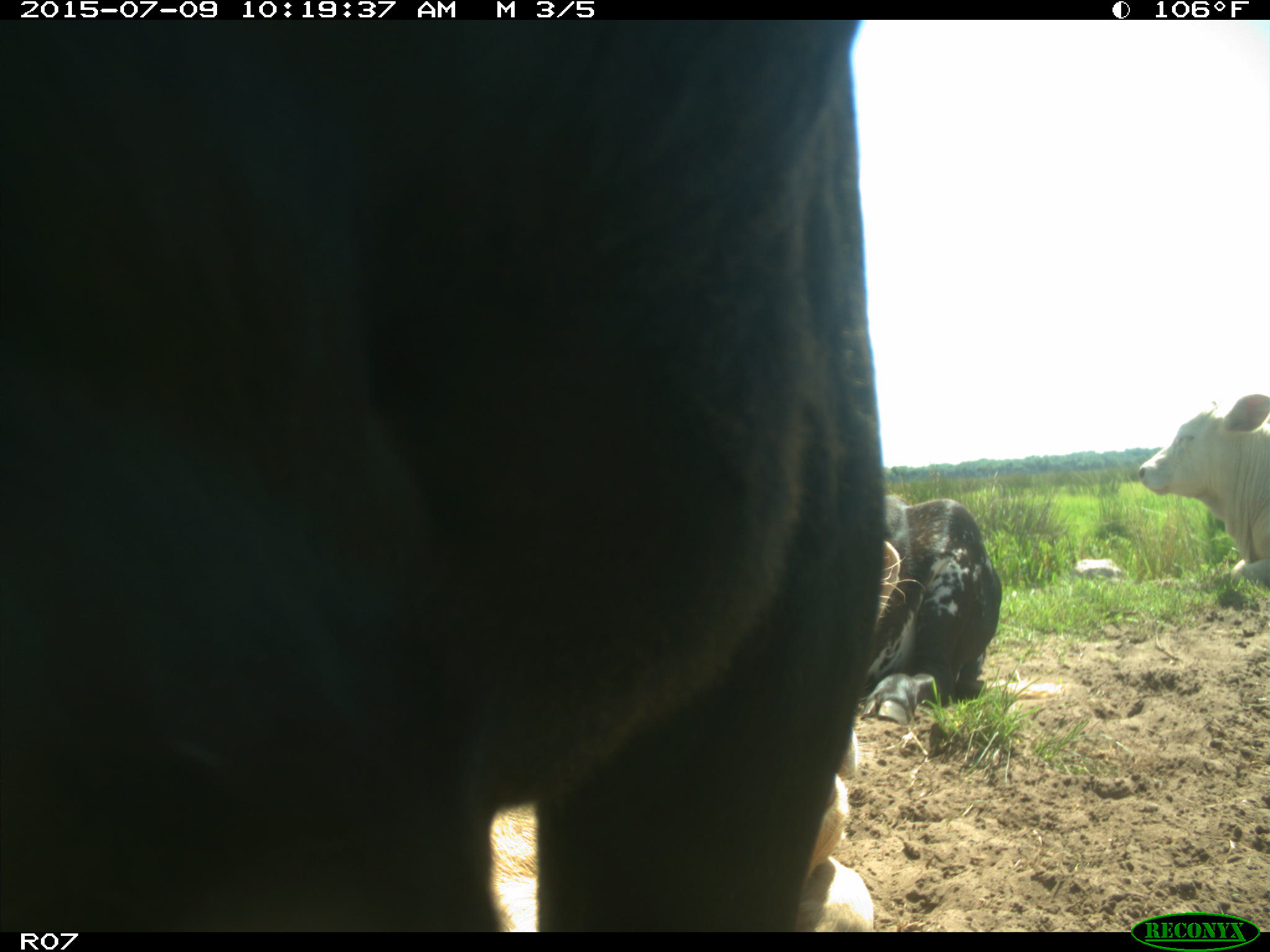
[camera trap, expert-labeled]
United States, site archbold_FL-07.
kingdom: Animalia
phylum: Chordata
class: Mammalia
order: Artiodactyla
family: Bovidae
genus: Bos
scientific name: Bos taurus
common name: domestic cow